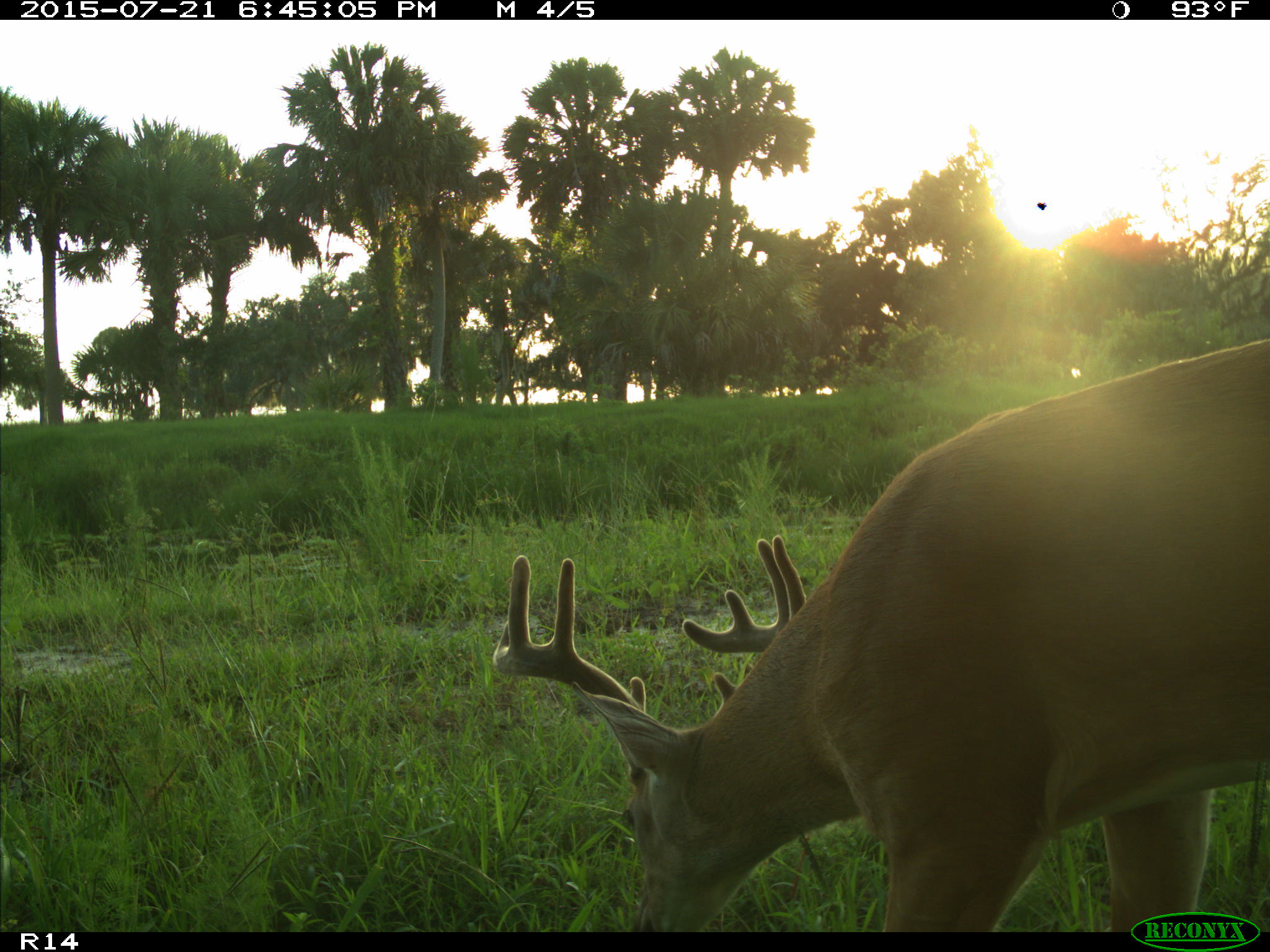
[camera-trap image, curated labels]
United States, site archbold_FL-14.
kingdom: Animalia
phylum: Chordata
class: Mammalia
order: Artiodactyla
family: Cervidae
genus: Odocoileus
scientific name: Odocoileus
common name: deer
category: unidentified deer